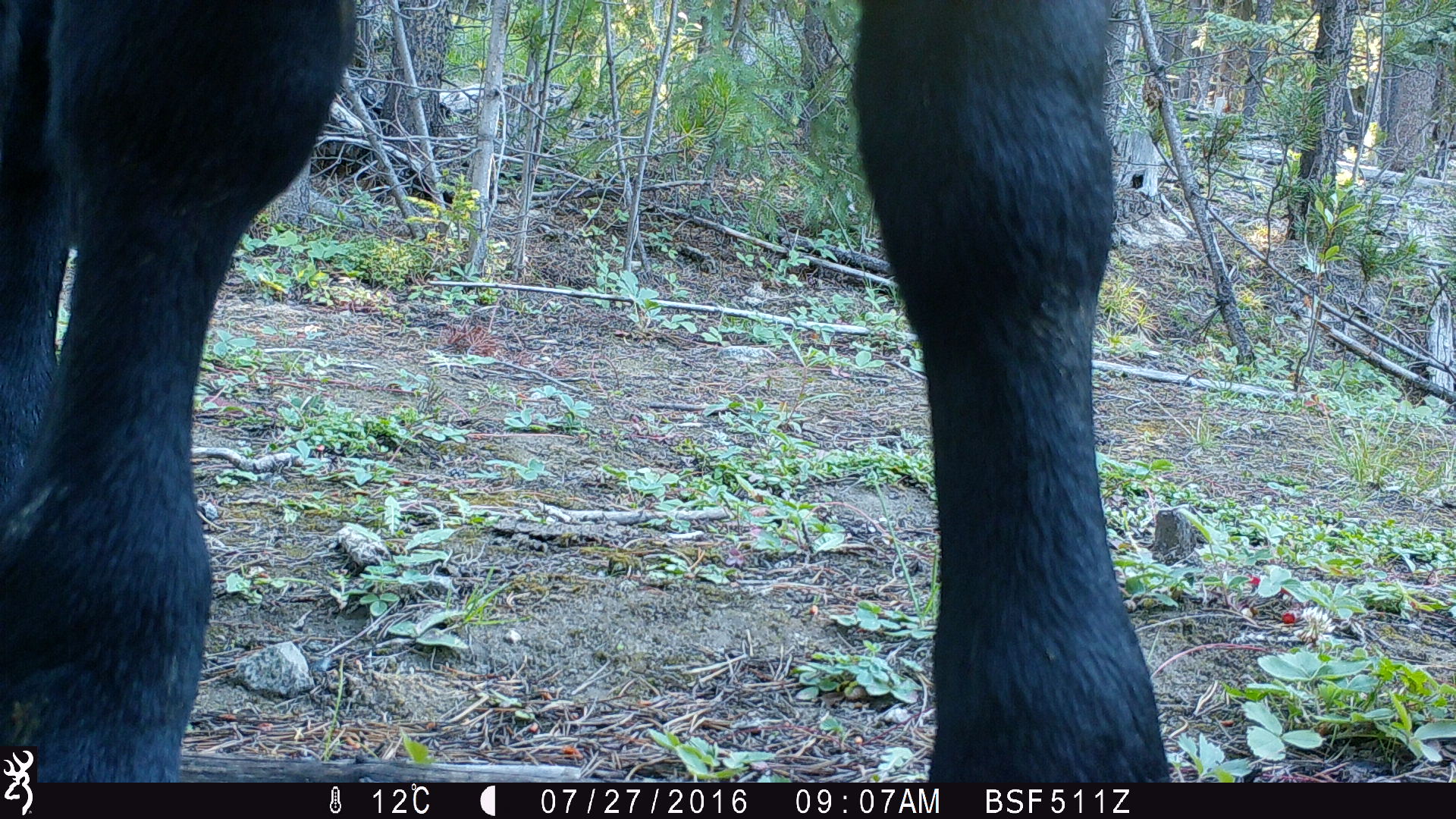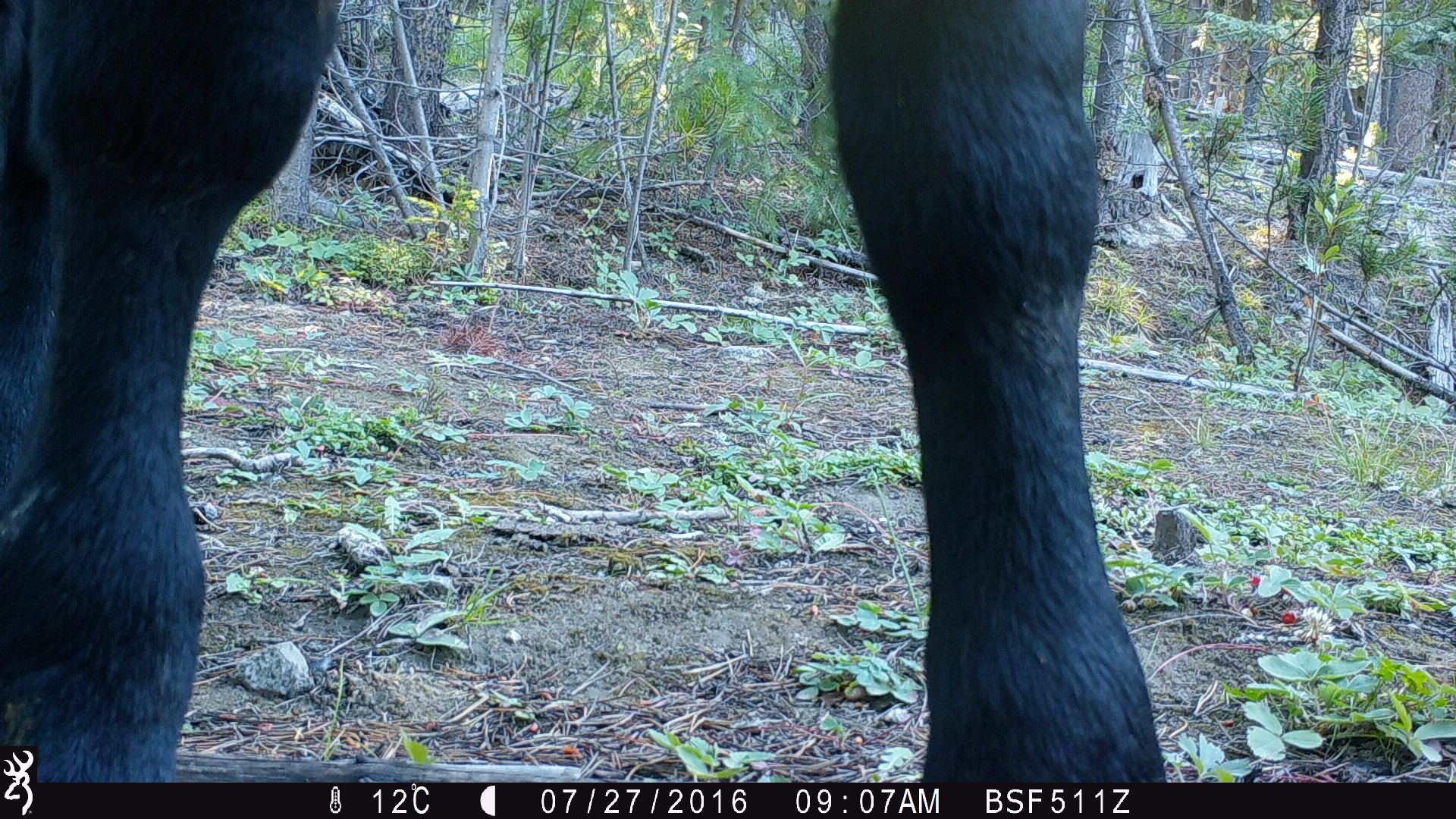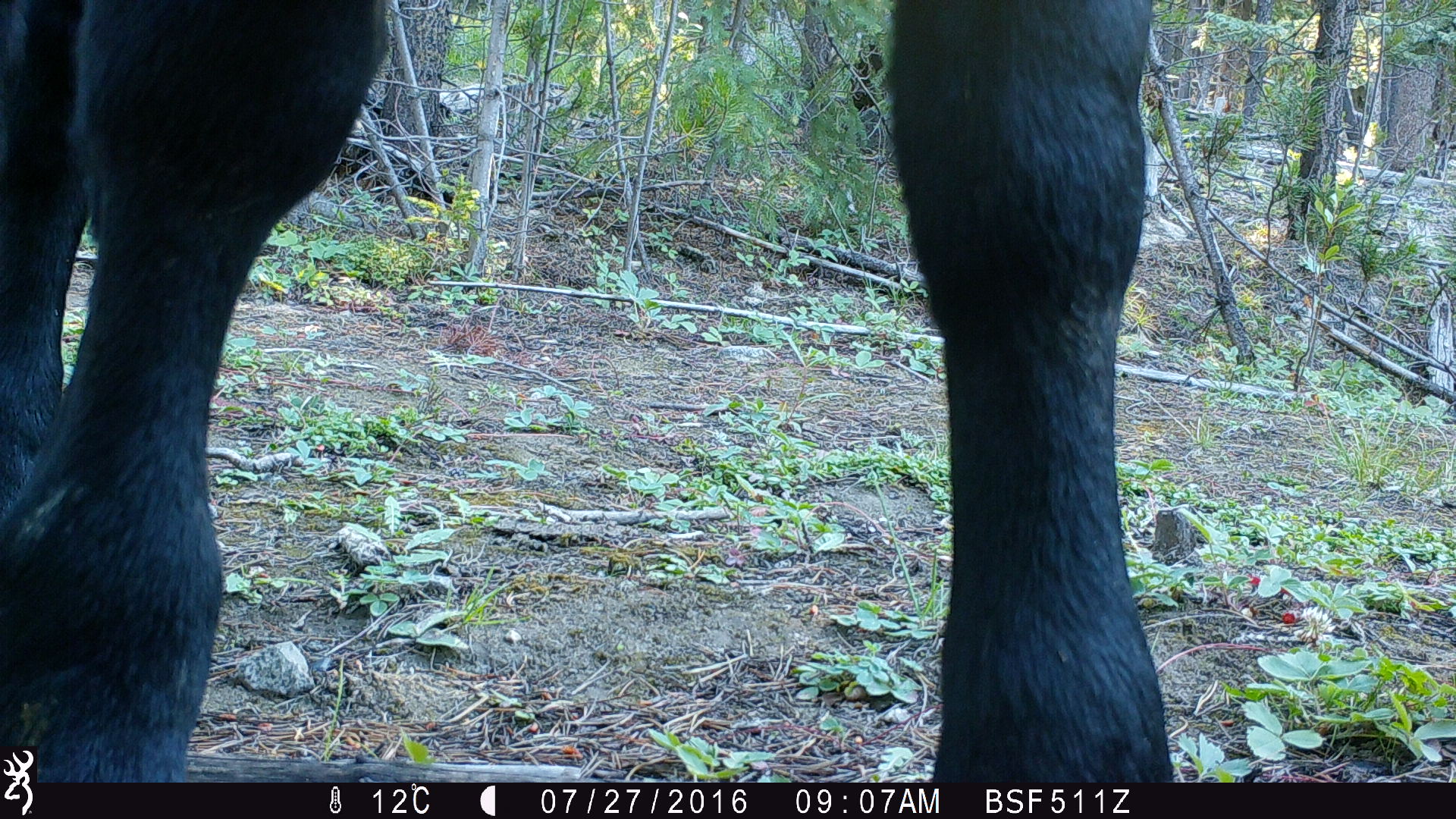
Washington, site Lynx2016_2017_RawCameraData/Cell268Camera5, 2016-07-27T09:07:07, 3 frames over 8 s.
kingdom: Animalia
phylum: Chordata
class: Mammalia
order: Artiodactyla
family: Bovidae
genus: Bos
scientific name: Bos taurus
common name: domestic cattle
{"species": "domestic cattle (Bos taurus)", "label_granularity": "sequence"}